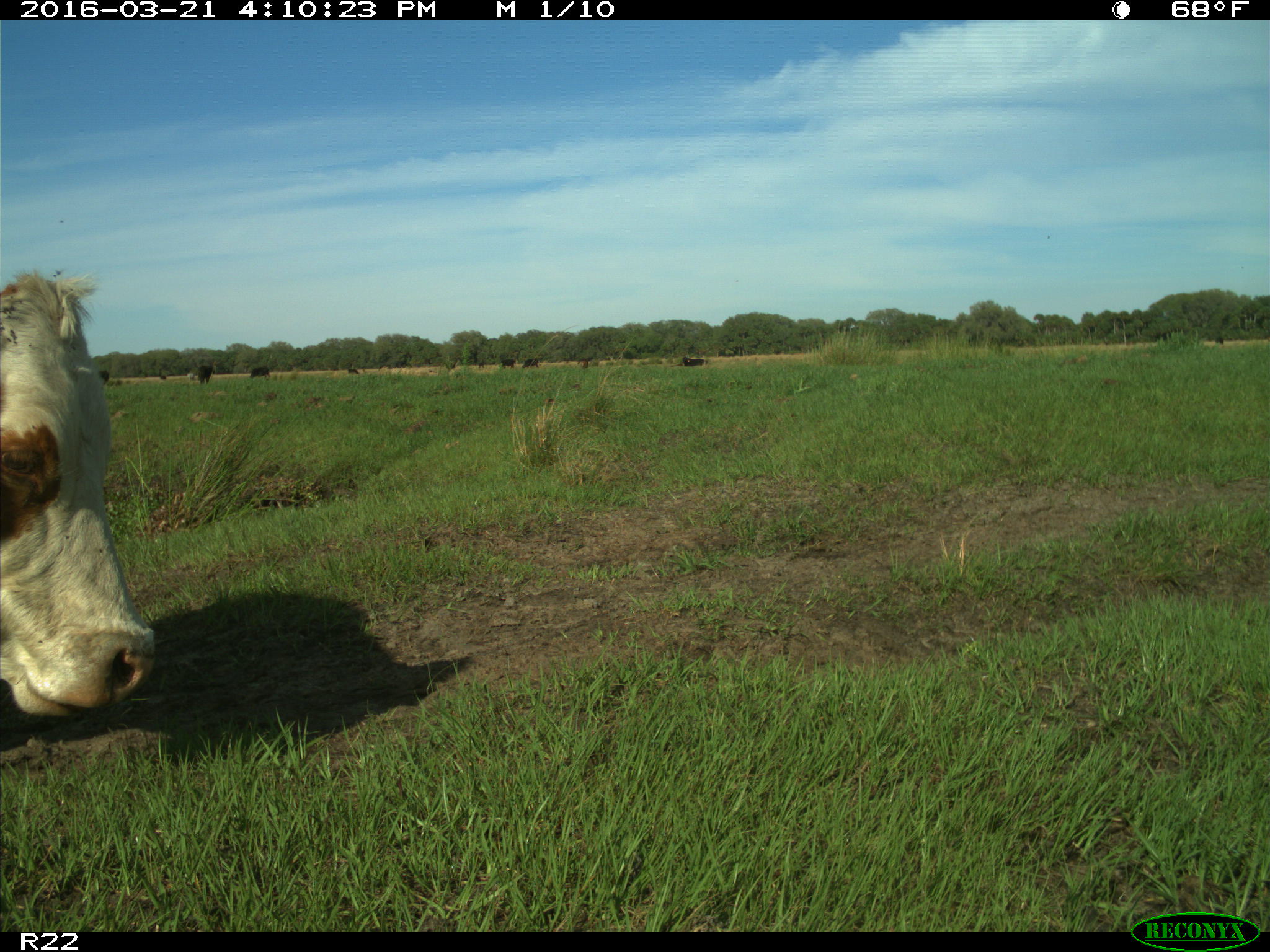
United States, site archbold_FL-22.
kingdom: Animalia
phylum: Chordata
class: Mammalia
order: Artiodactyla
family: Bovidae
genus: Bos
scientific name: Bos taurus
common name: domestic cow